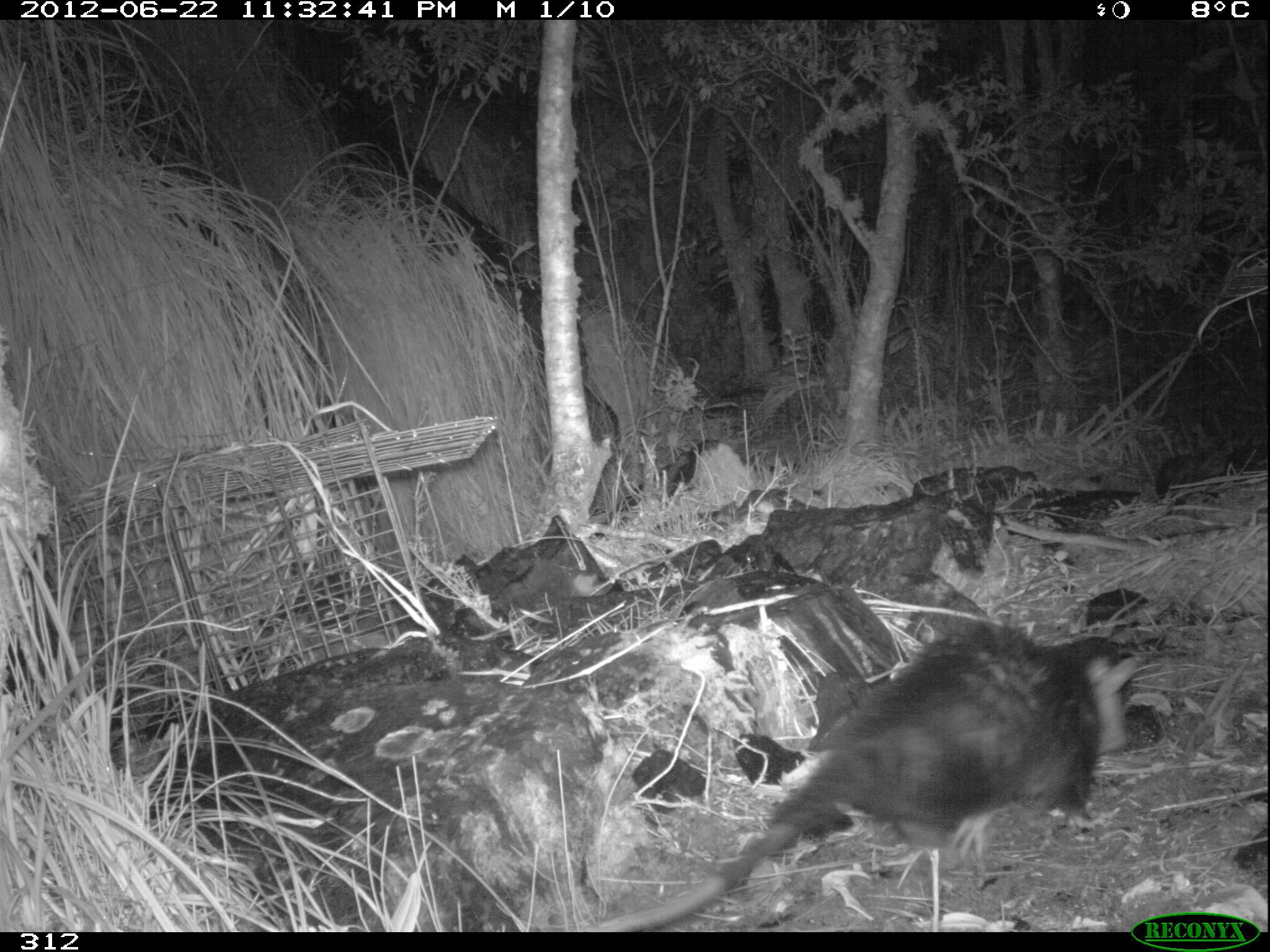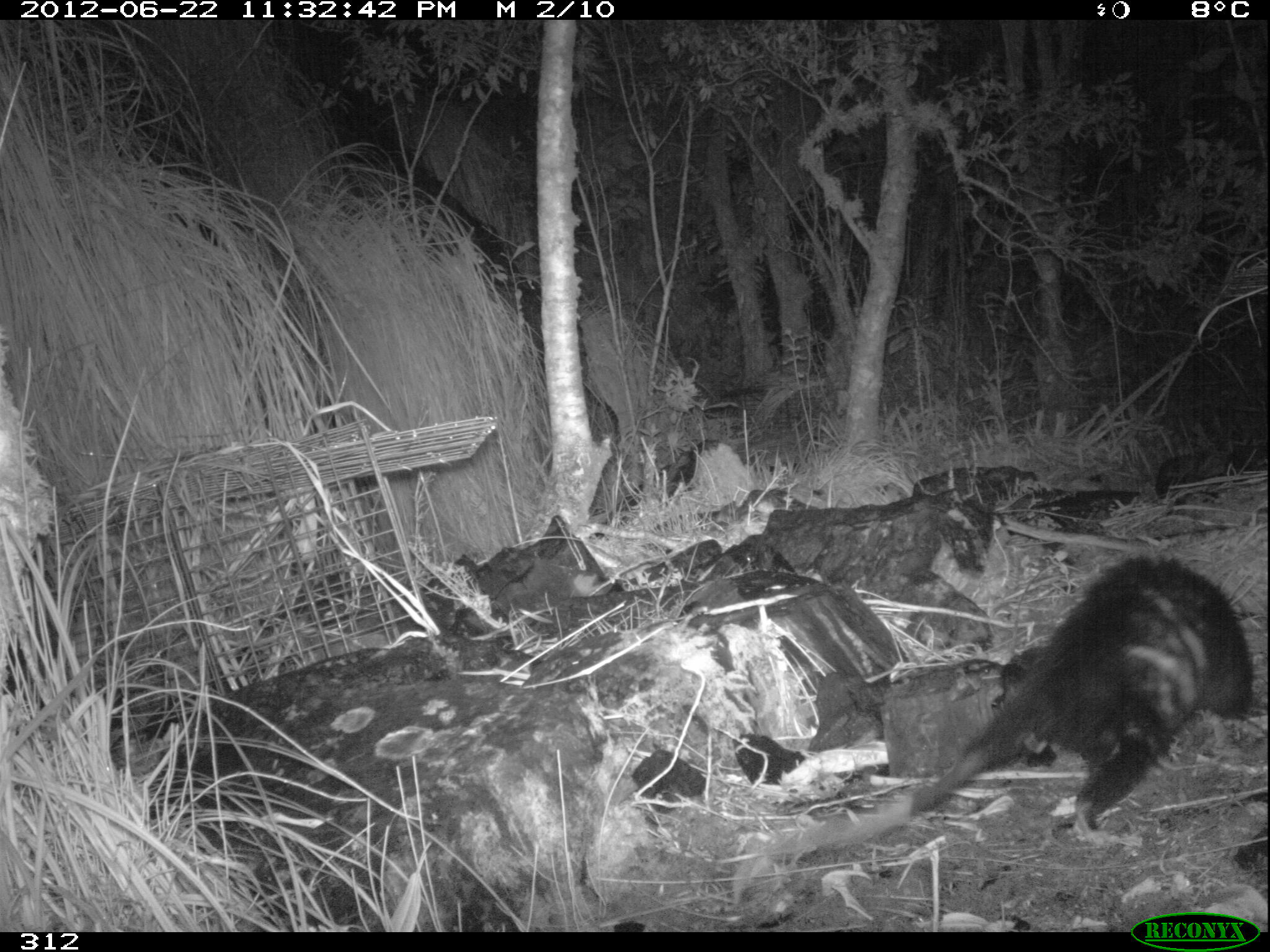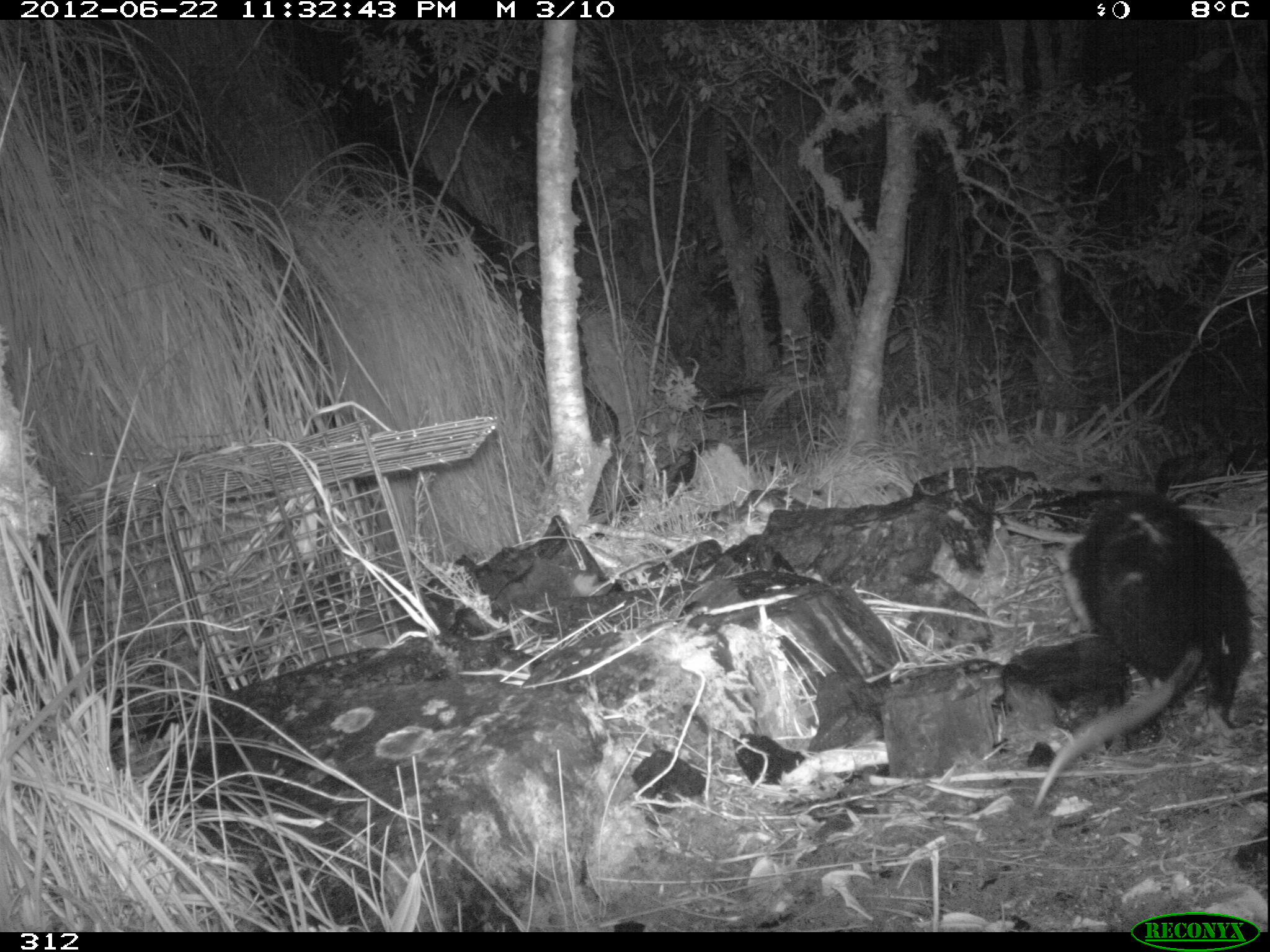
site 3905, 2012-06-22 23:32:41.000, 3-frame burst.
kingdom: Animalia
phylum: Chordata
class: Mammalia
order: Didelphimorphia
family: Didelphidae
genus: Didelphis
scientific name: Didelphis pernigra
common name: andean white-eared opossum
Didelphis pernigra (andean white-eared opossum).